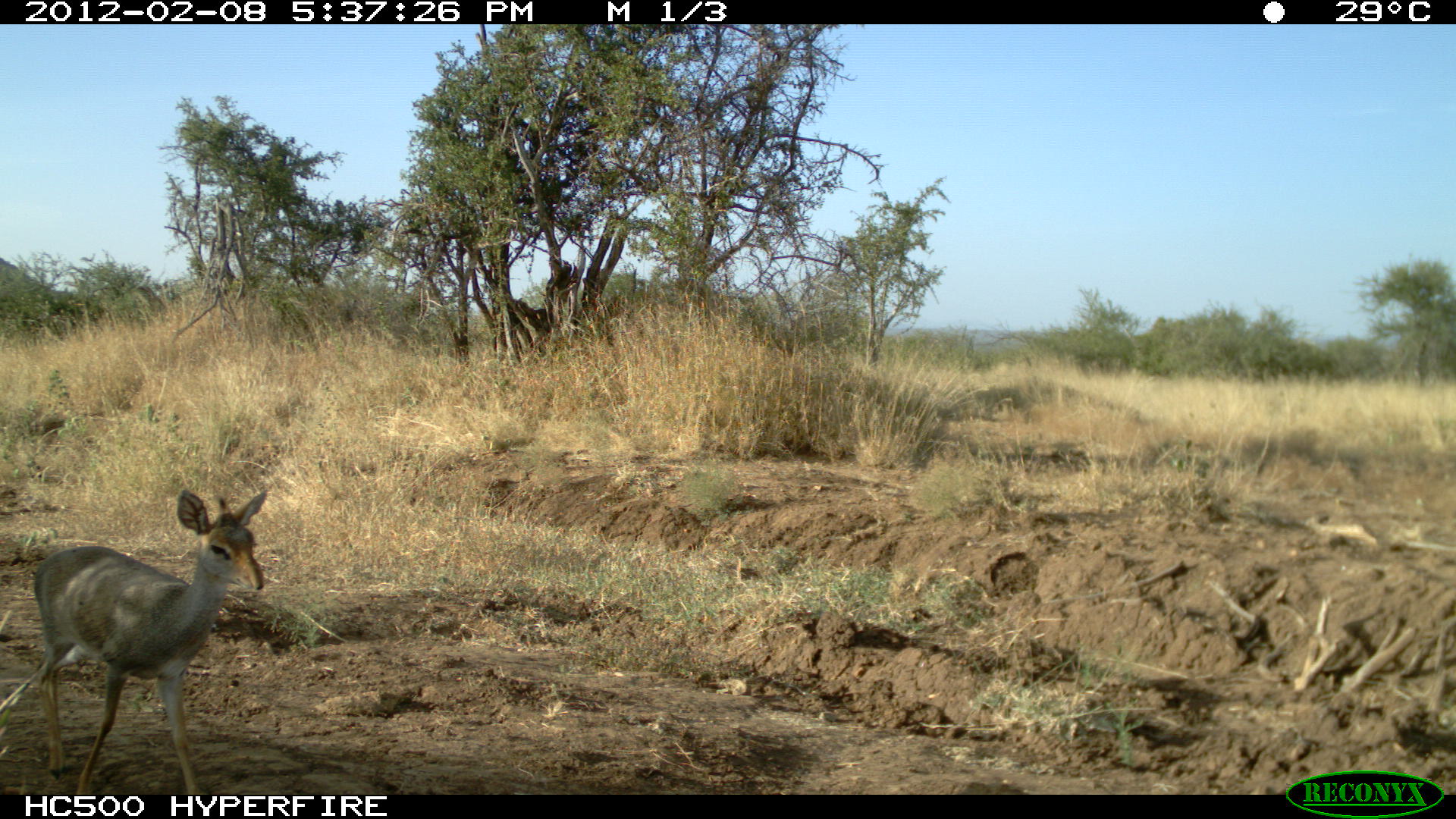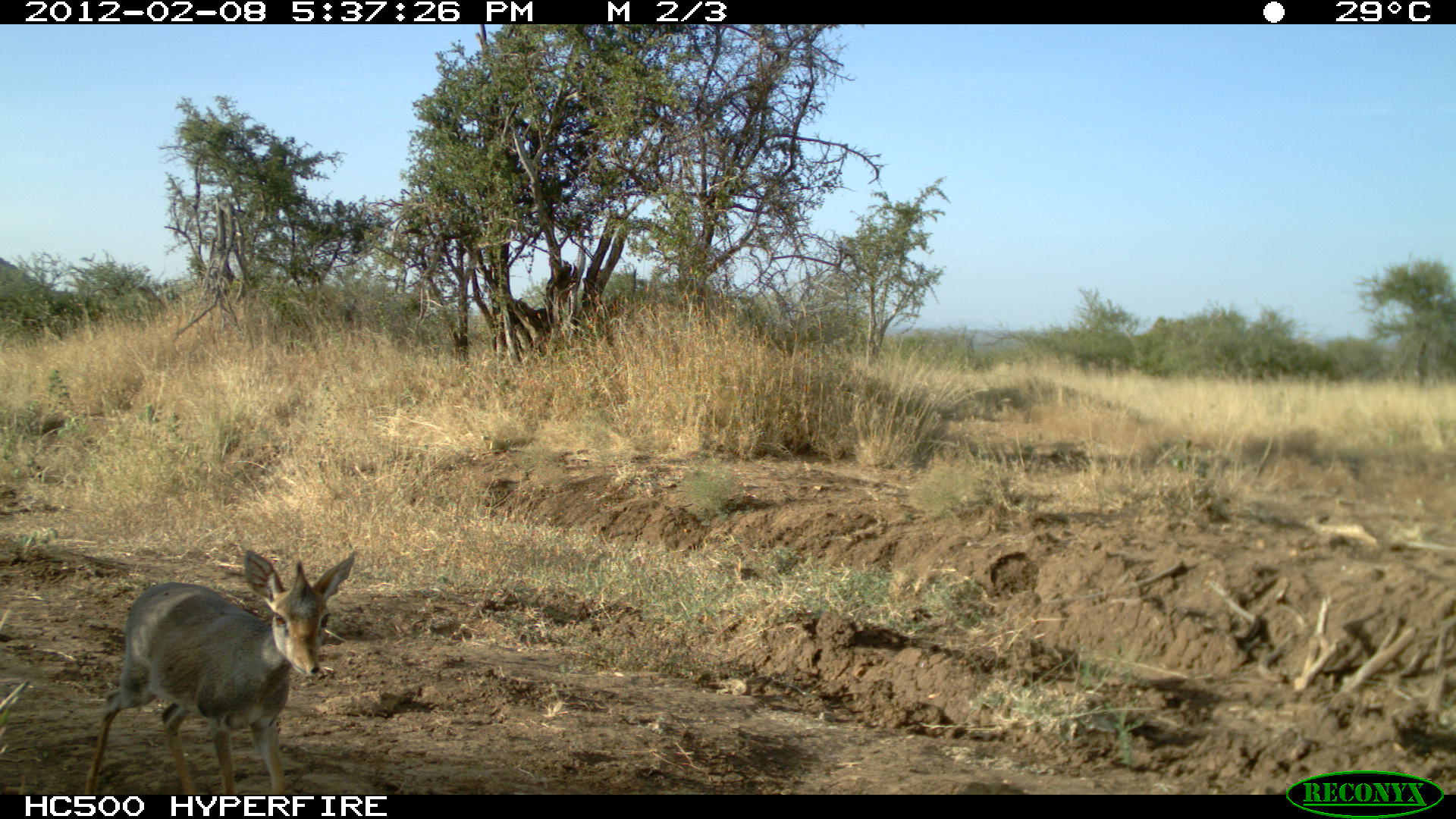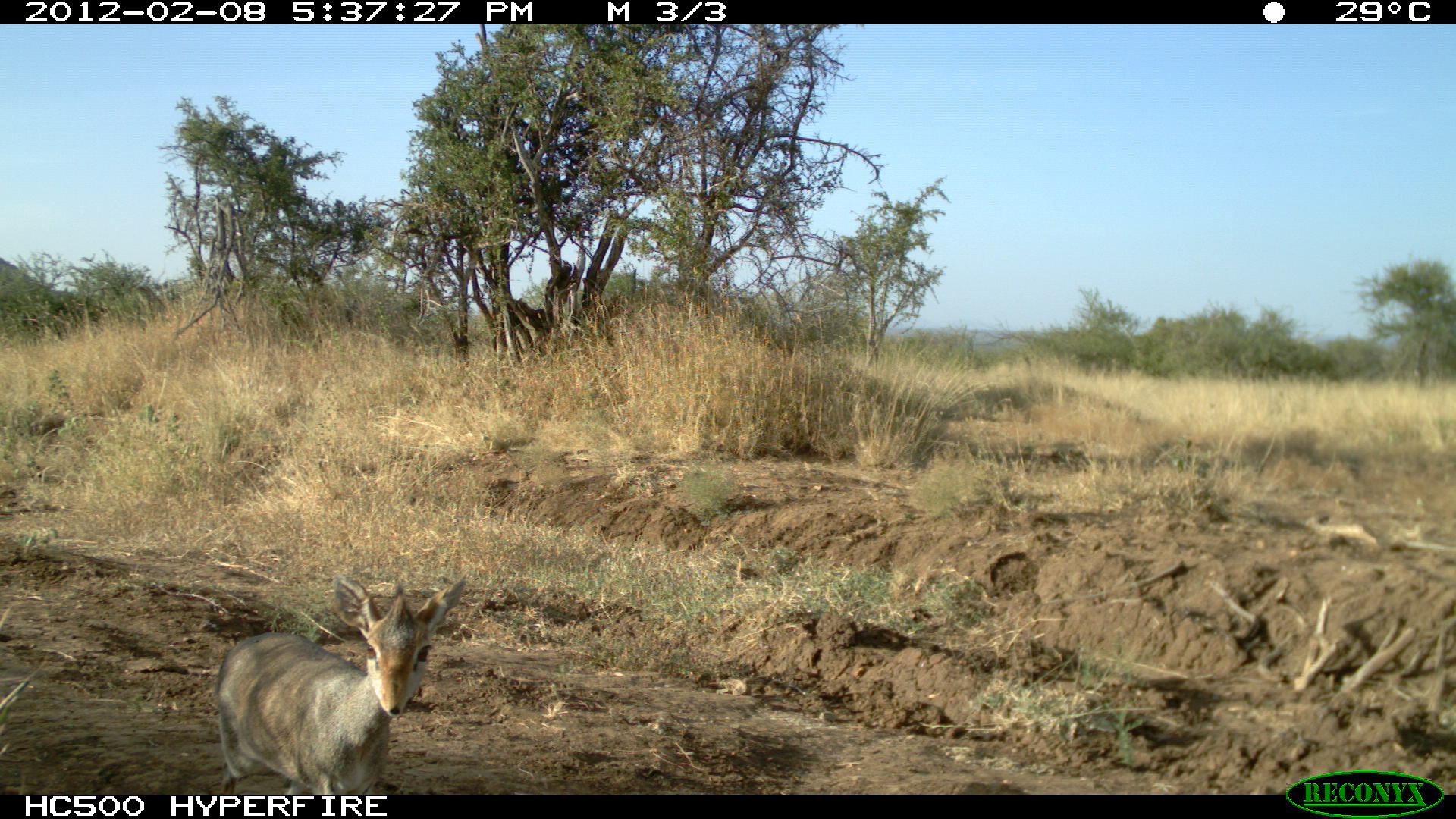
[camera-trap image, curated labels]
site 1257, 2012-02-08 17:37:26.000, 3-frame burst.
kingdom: Animalia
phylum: Chordata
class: Mammalia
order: Artiodactyla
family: Bovidae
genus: Madoqua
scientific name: Madoqua guentheri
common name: günther's dik-dik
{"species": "Madoqua guentheri (günther's dik-dik)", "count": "1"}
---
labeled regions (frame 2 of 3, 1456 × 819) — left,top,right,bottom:
madoqua guentheri: 79,539,362,794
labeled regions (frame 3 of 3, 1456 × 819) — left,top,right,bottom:
madoqua guentheri: 206,563,473,795